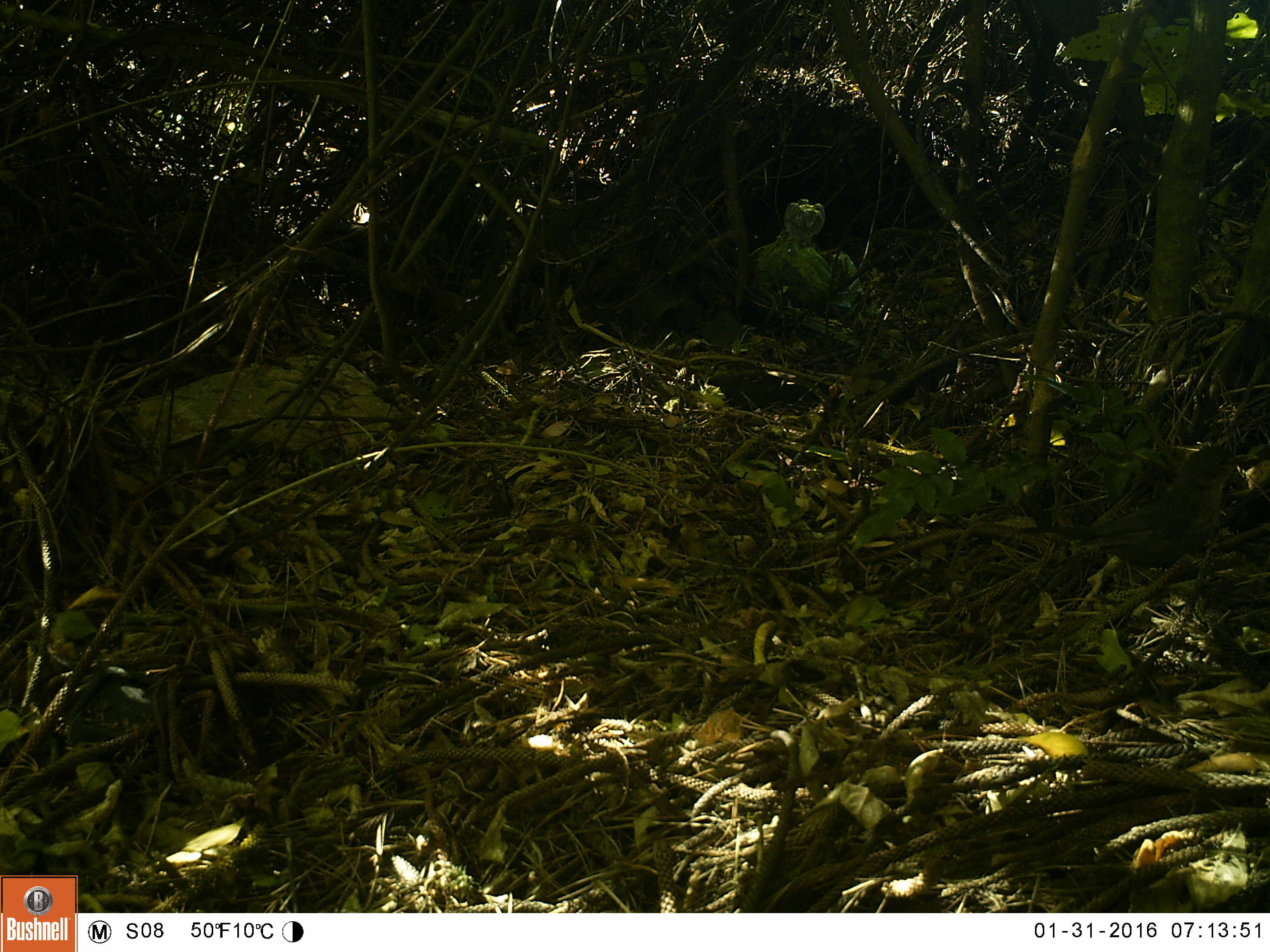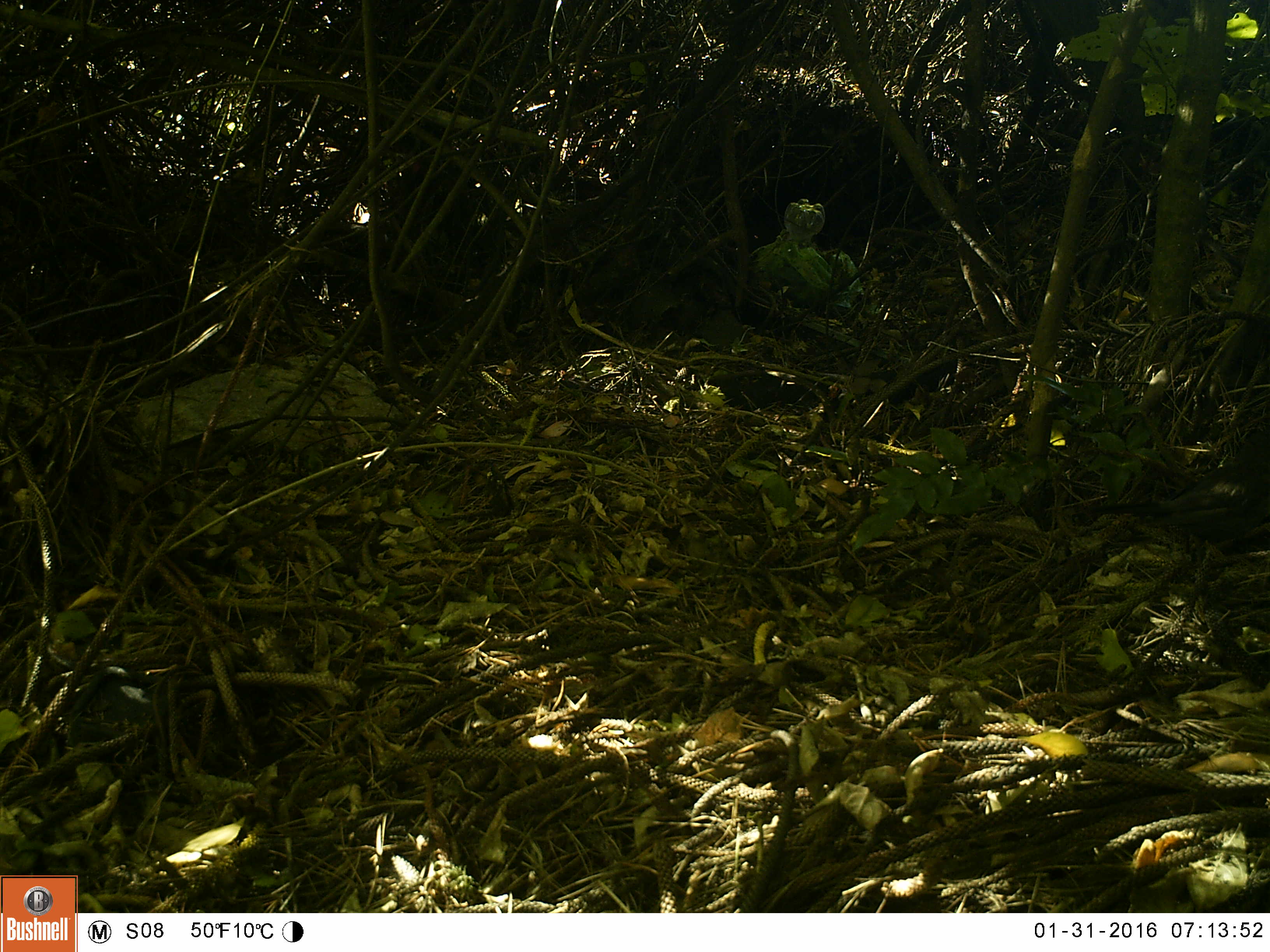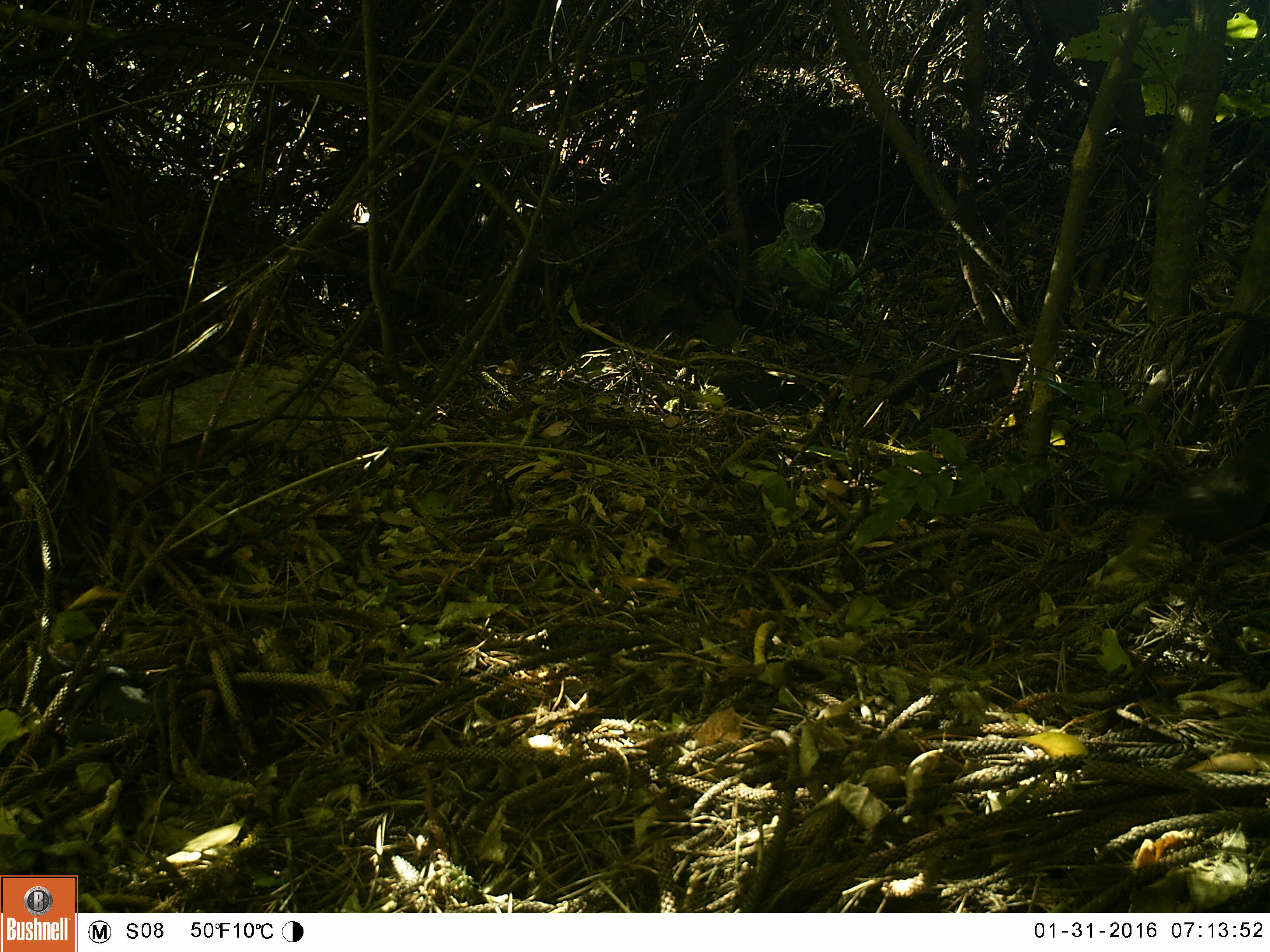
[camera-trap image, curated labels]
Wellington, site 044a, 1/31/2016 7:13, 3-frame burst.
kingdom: Animalia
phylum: Chordata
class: Aves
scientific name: Aves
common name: bird